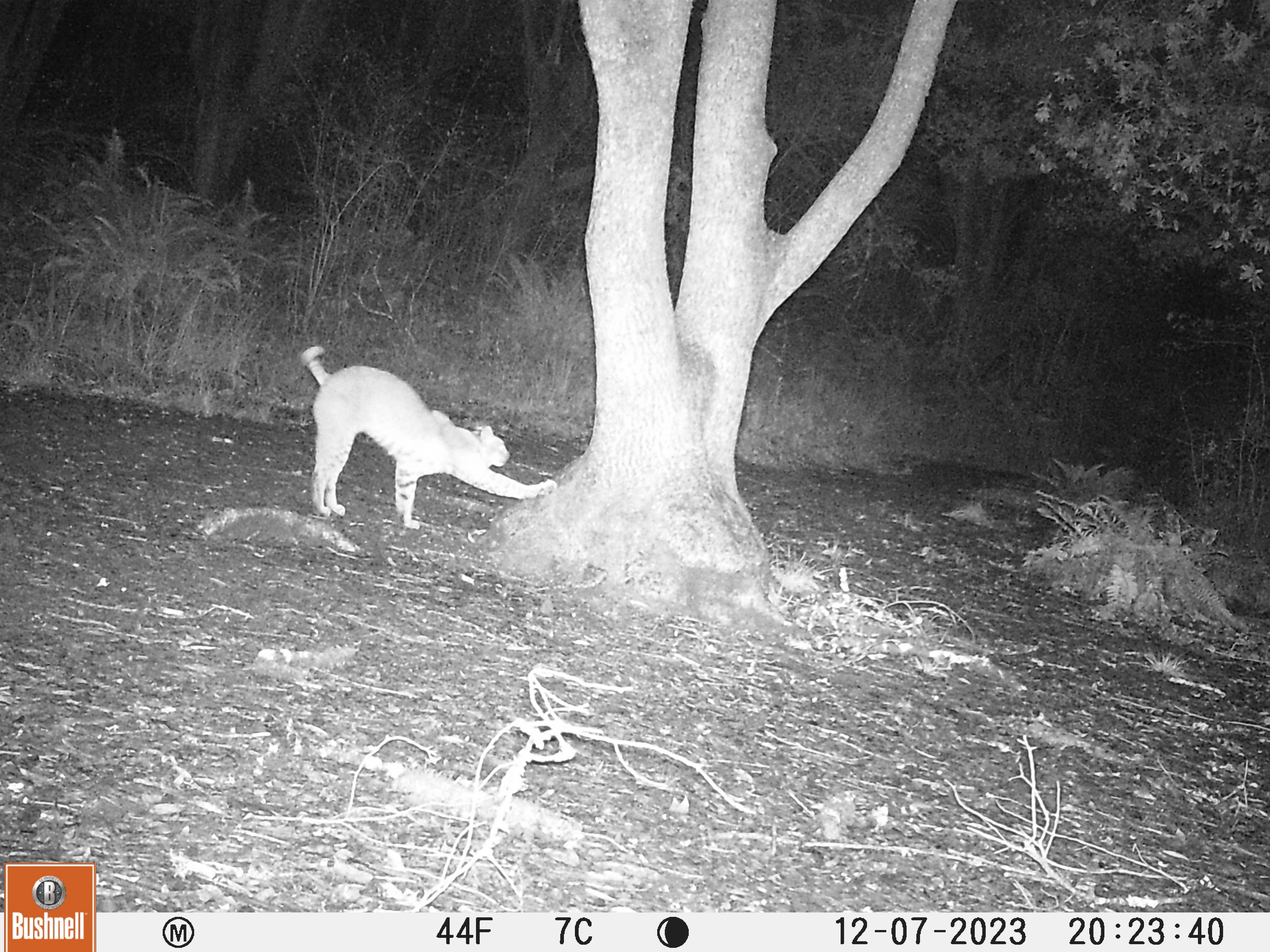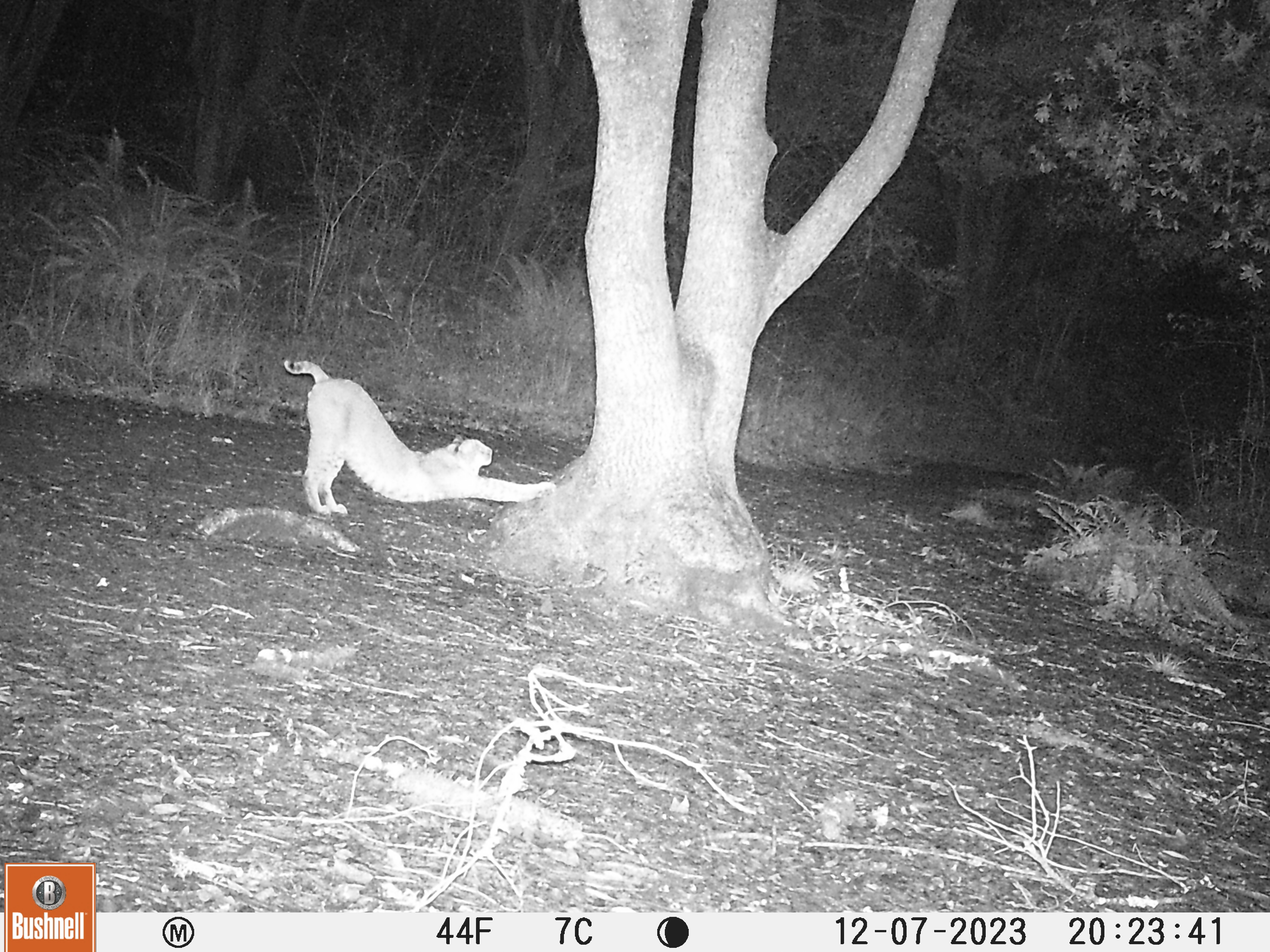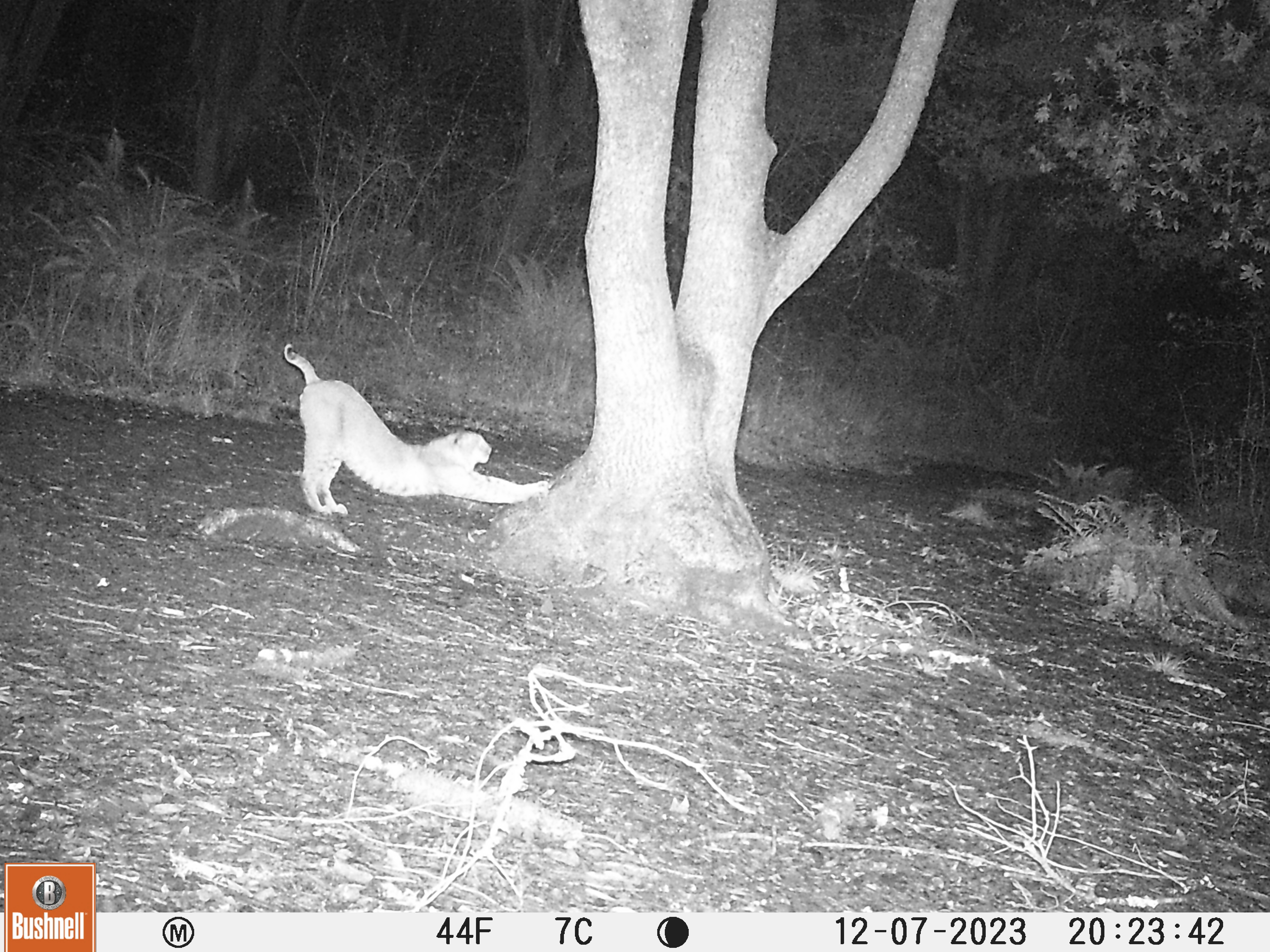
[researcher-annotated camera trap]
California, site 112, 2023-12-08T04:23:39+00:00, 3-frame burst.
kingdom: Animalia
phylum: Chordata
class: Mammalia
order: Carnivora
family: Felidae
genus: Lynx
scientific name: Lynx rufus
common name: bobcat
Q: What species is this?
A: Bobcat (Lynx rufus).